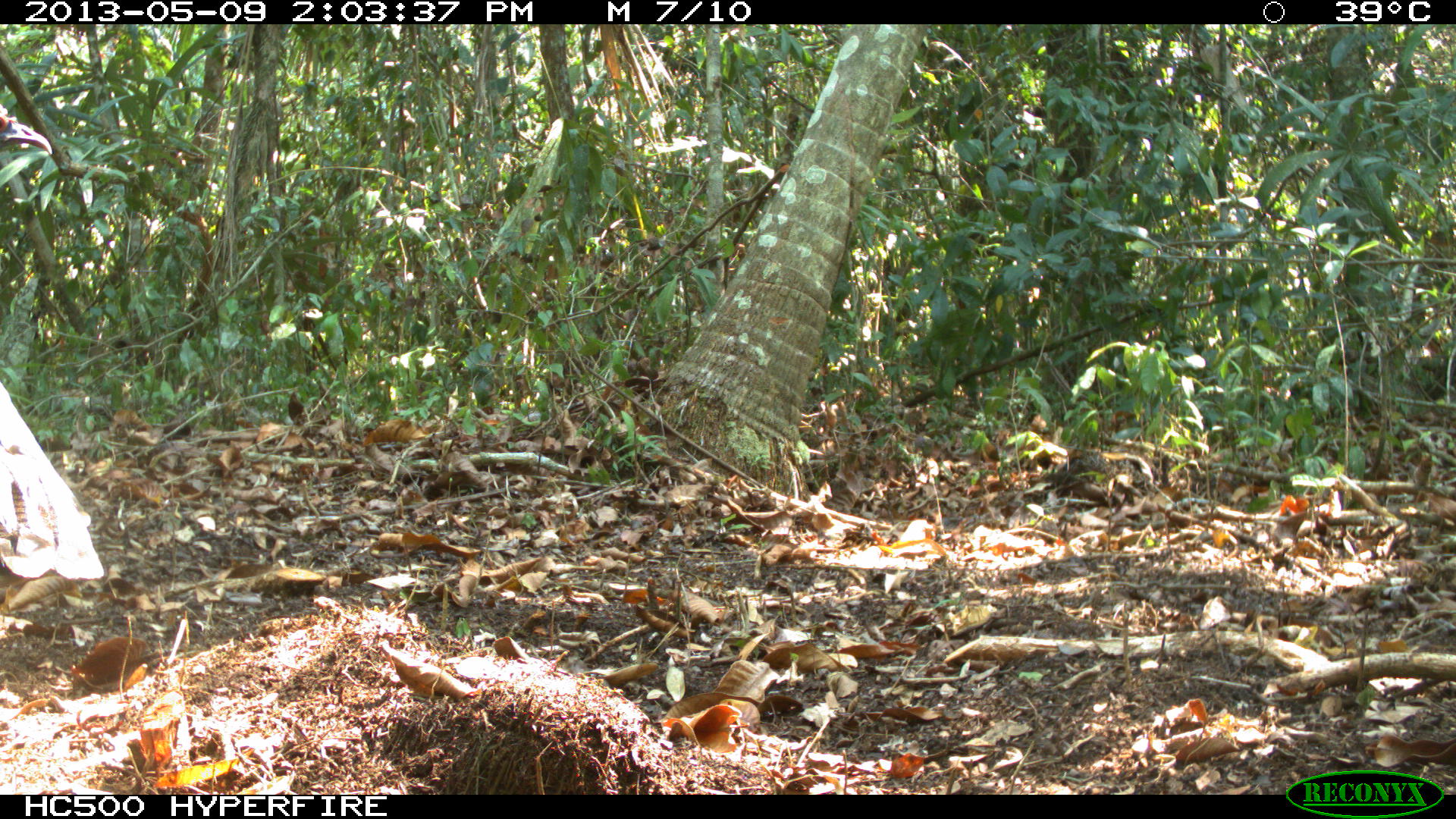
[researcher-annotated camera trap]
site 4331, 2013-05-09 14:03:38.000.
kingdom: Animalia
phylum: Chordata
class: Aves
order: Galliformes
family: Phasianidae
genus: Meleagris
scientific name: Meleagris ocellata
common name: ocellated turkey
Meleagris ocellata (ocellated turkey), count 1.